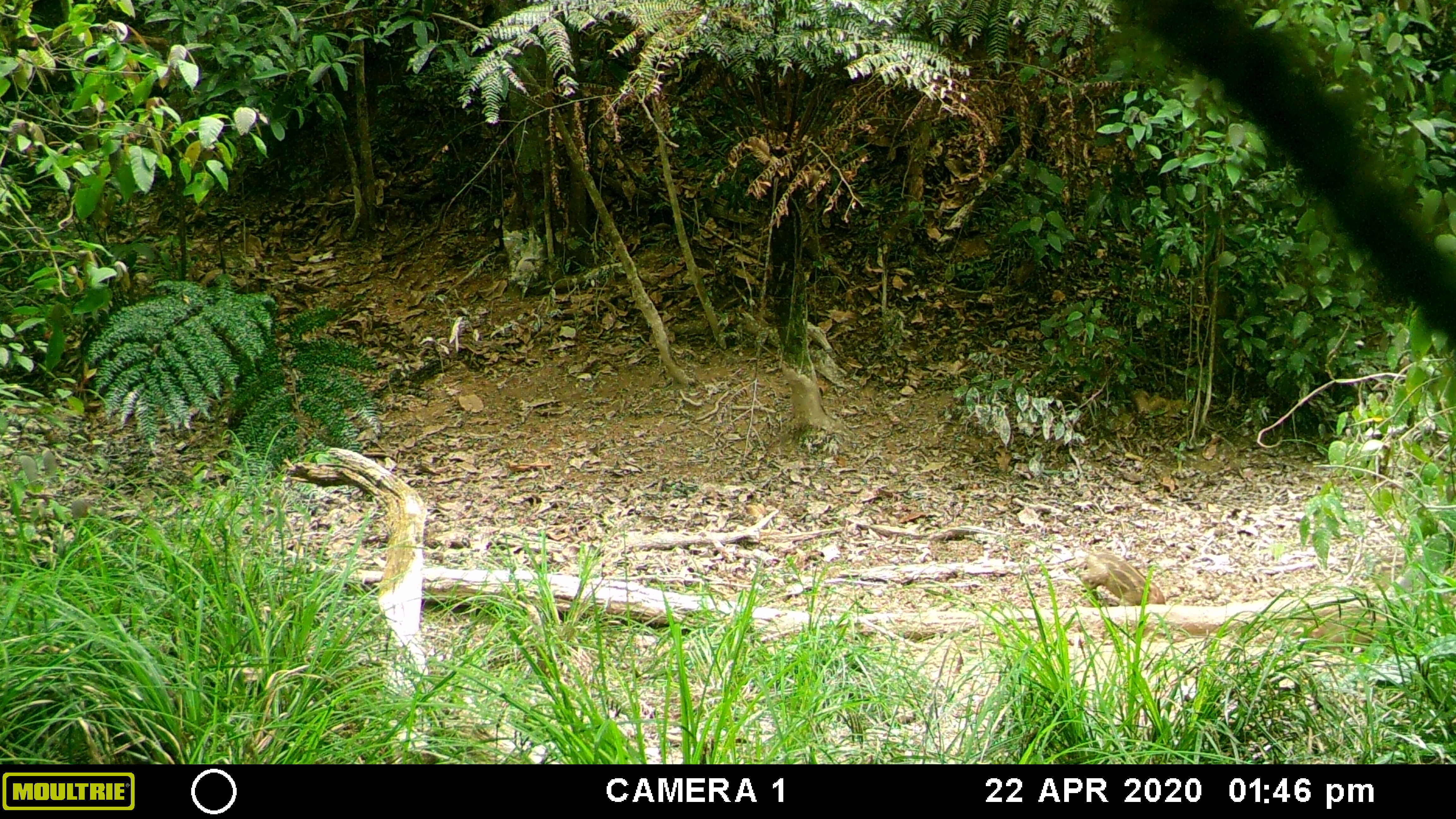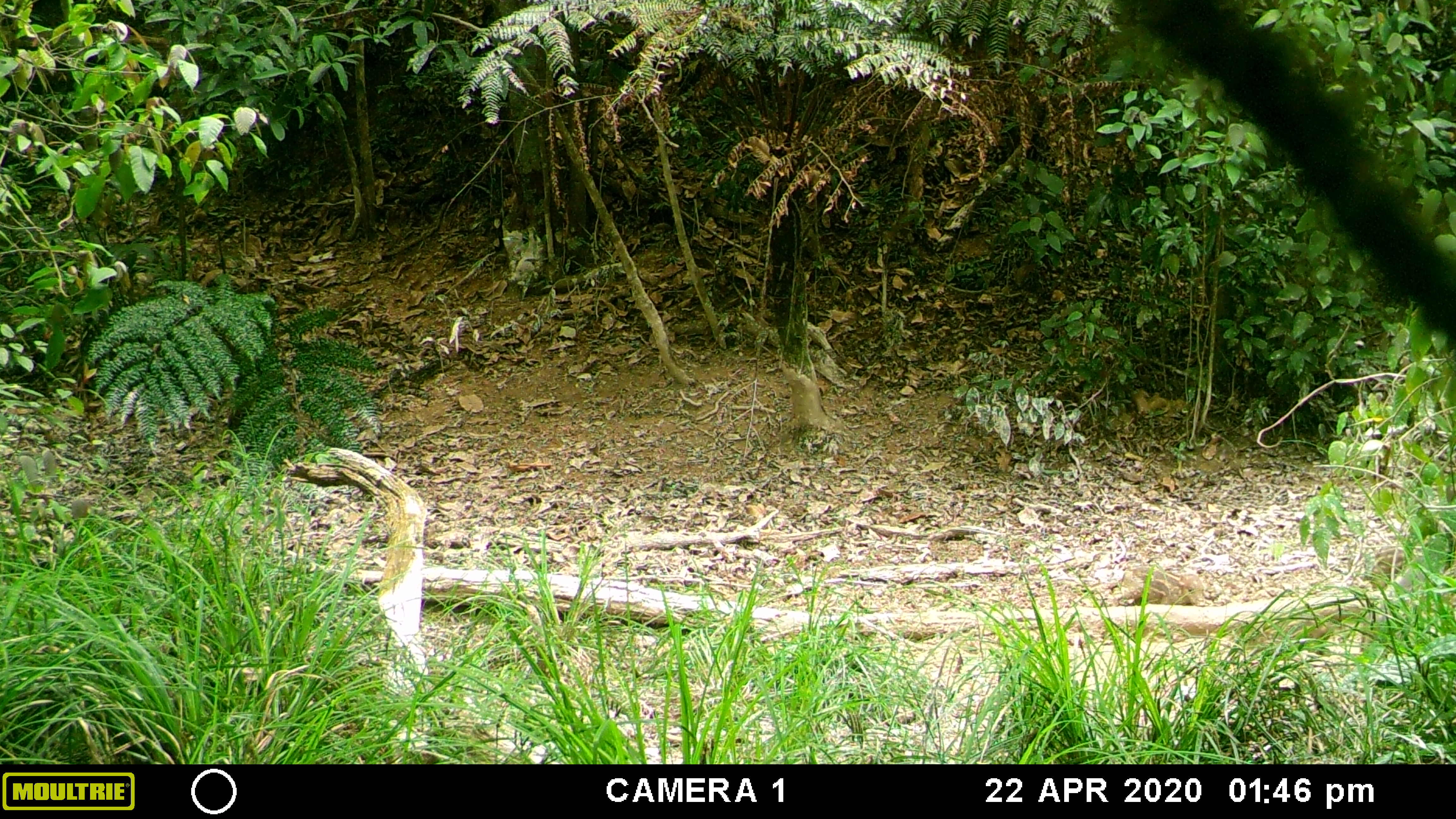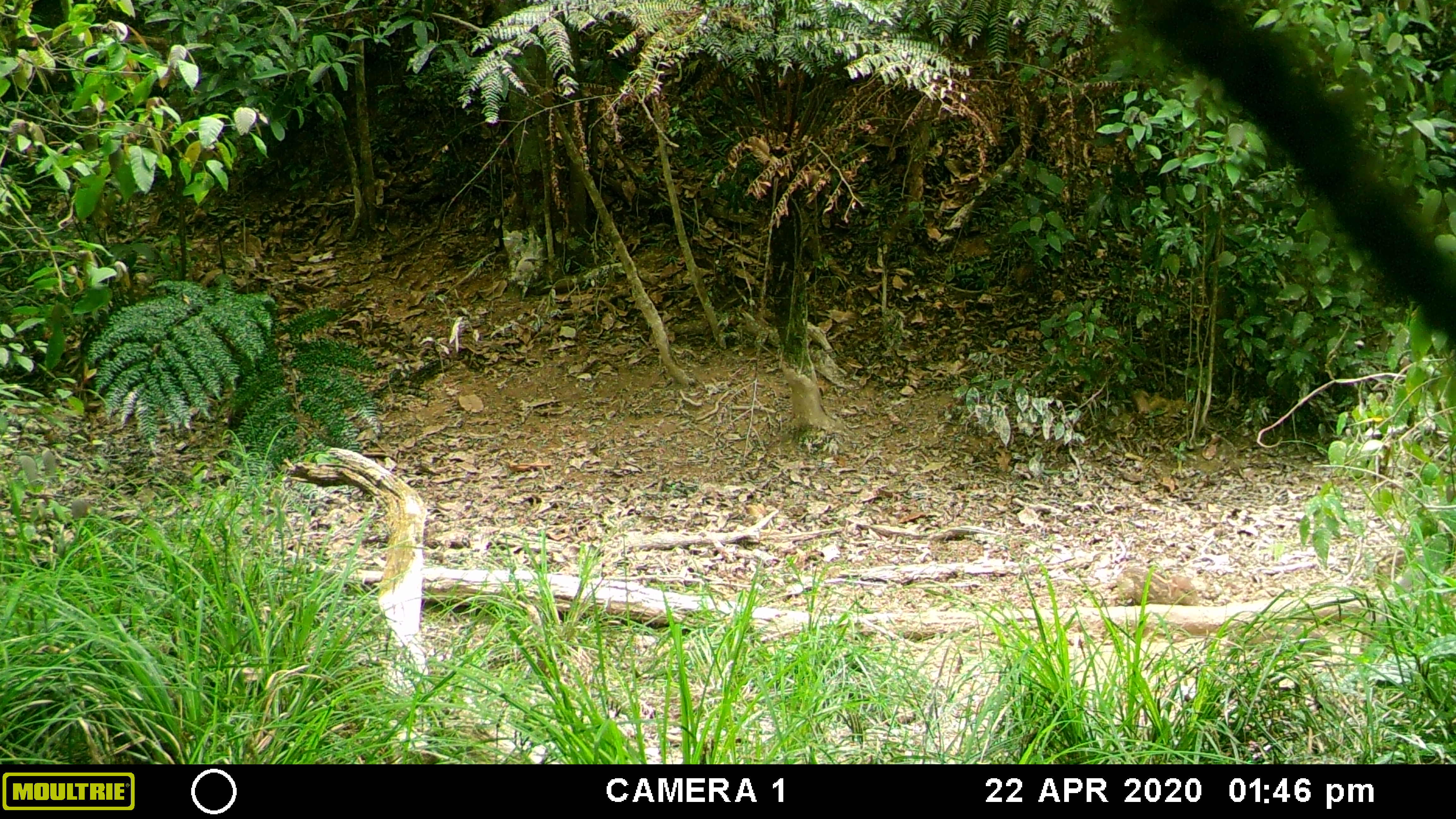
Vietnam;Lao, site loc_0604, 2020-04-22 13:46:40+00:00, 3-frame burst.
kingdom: Animalia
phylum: Chordata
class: Mammalia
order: Artiodactyla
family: Suidae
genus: Sus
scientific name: Sus scrofa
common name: eurasian wild pig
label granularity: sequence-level